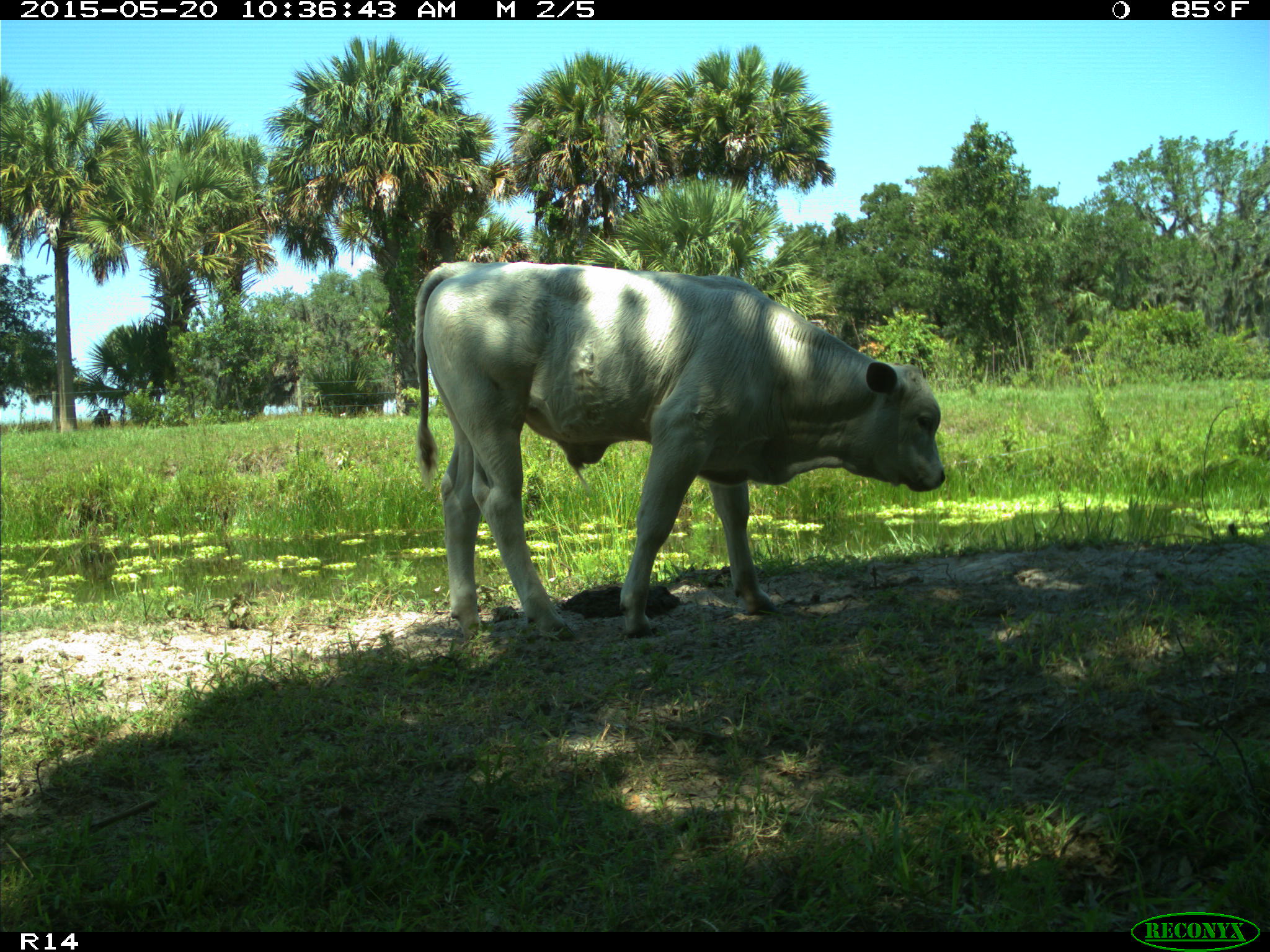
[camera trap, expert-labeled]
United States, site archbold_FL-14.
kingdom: Animalia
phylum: Chordata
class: Mammalia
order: Artiodactyla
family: Bovidae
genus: Bos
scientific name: Bos taurus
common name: domestic cow